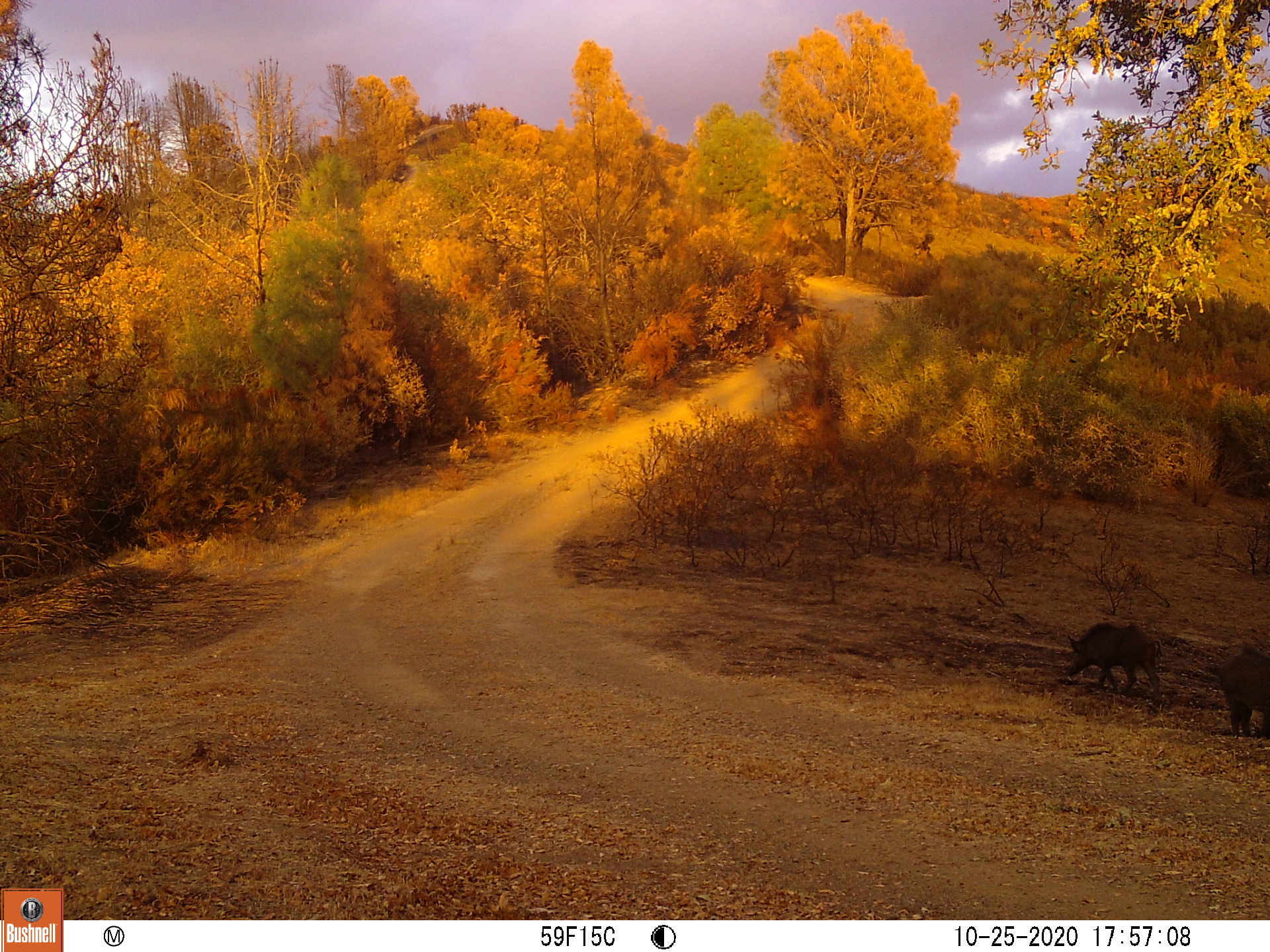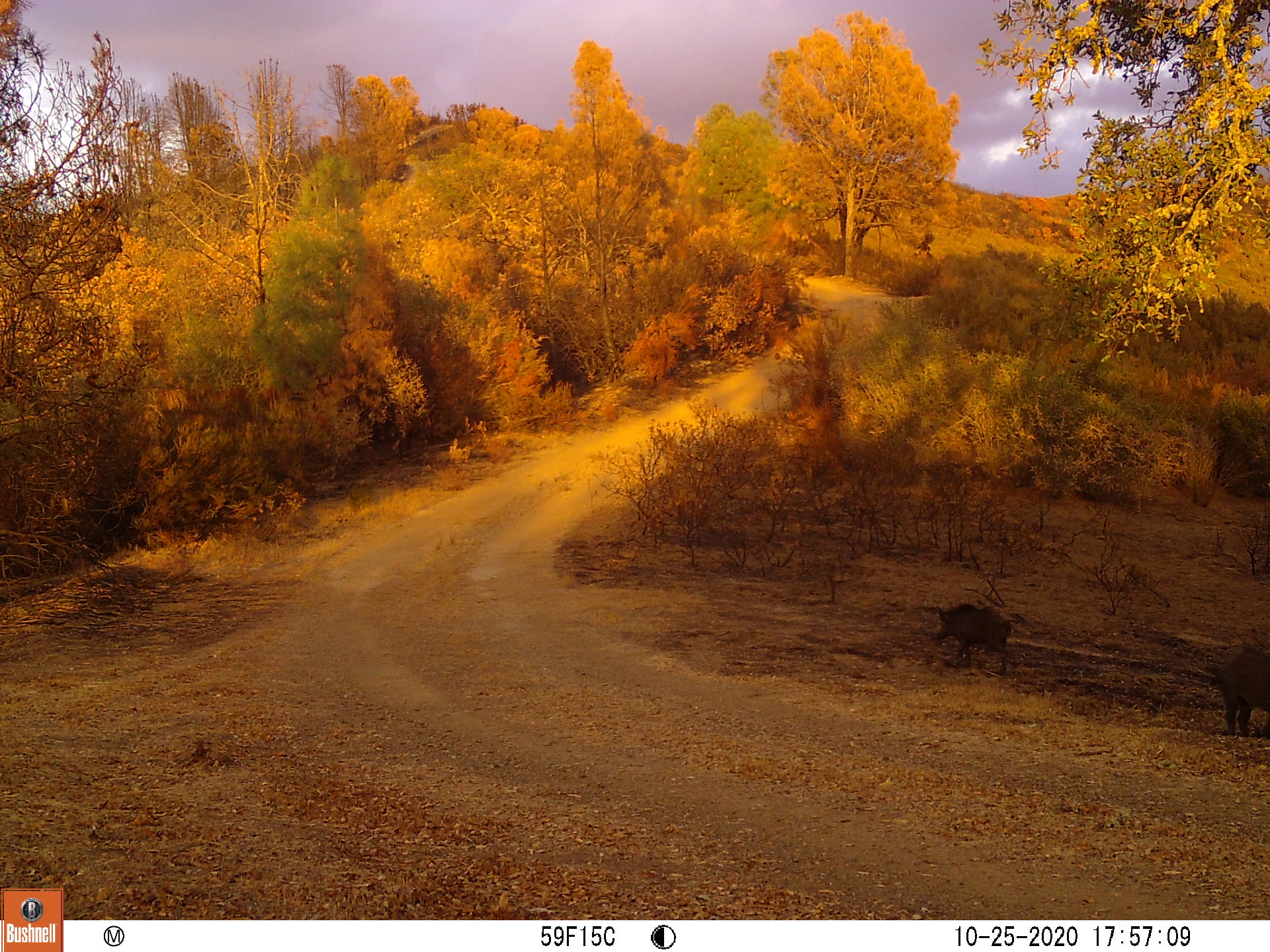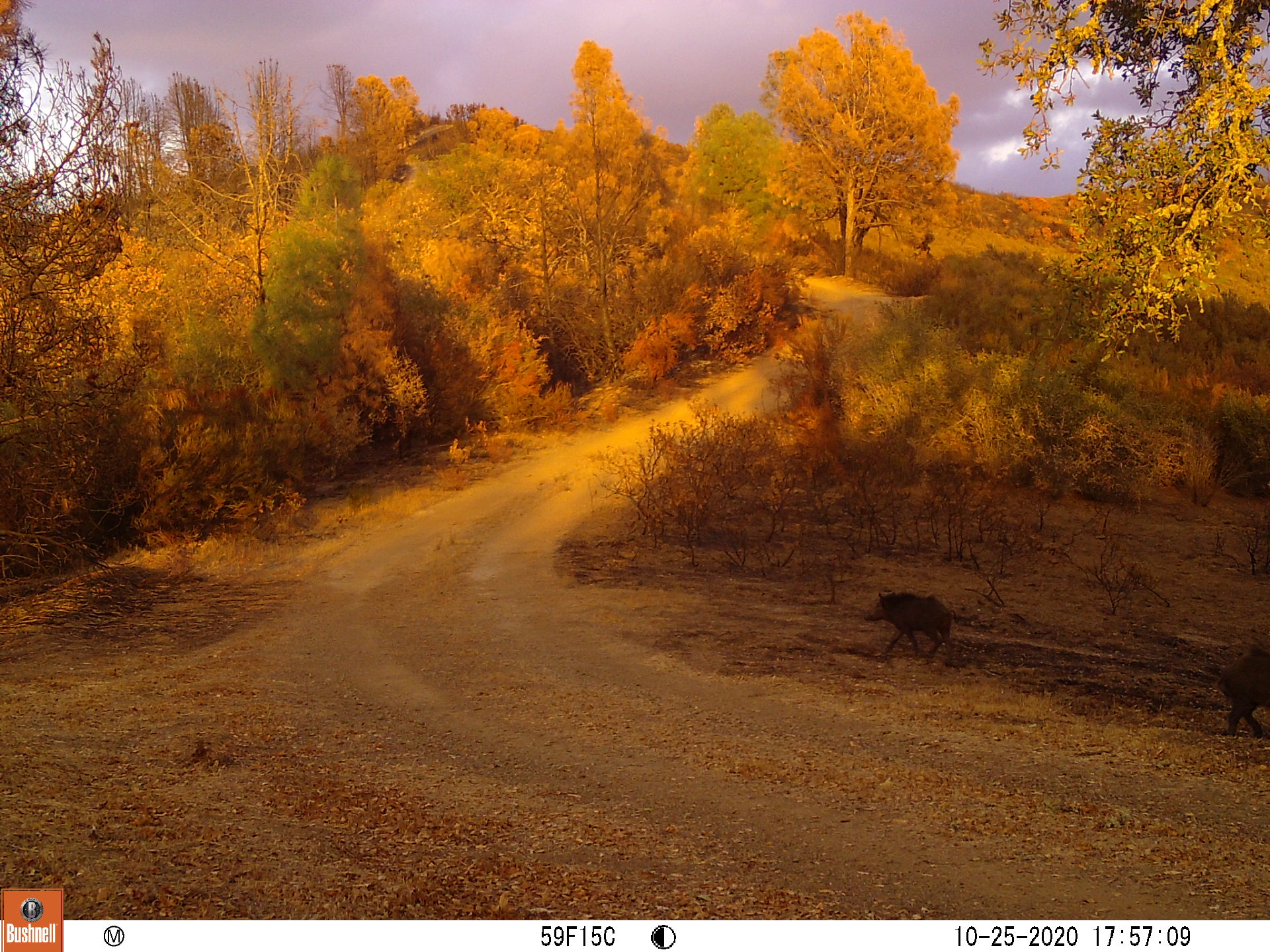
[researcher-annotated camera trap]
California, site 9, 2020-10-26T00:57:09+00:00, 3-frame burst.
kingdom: Animalia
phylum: Chordata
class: Mammalia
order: Artiodactyla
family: Suidae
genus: Sus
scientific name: Sus scrofa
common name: wild boar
Wild boar (Sus scrofa).